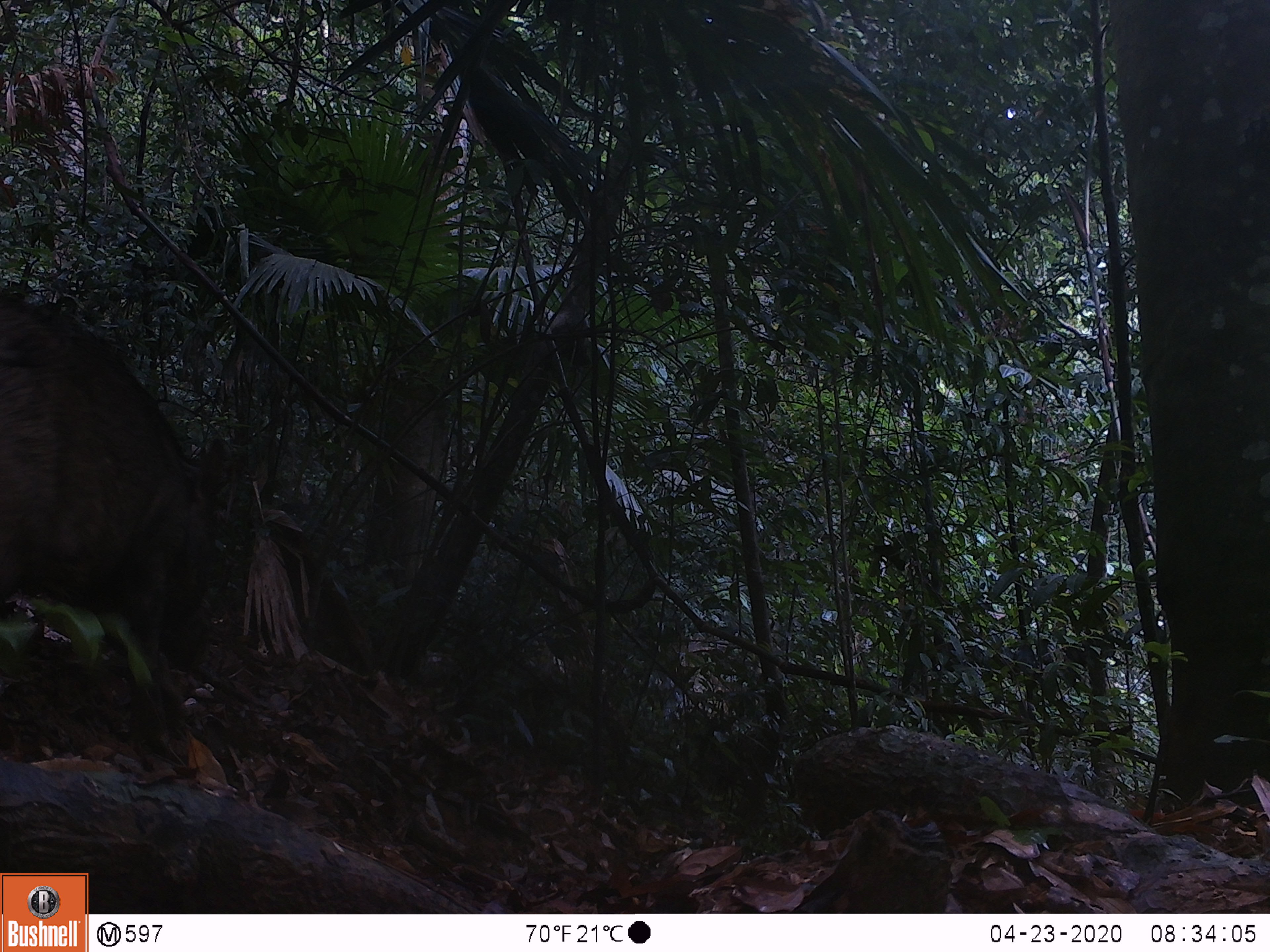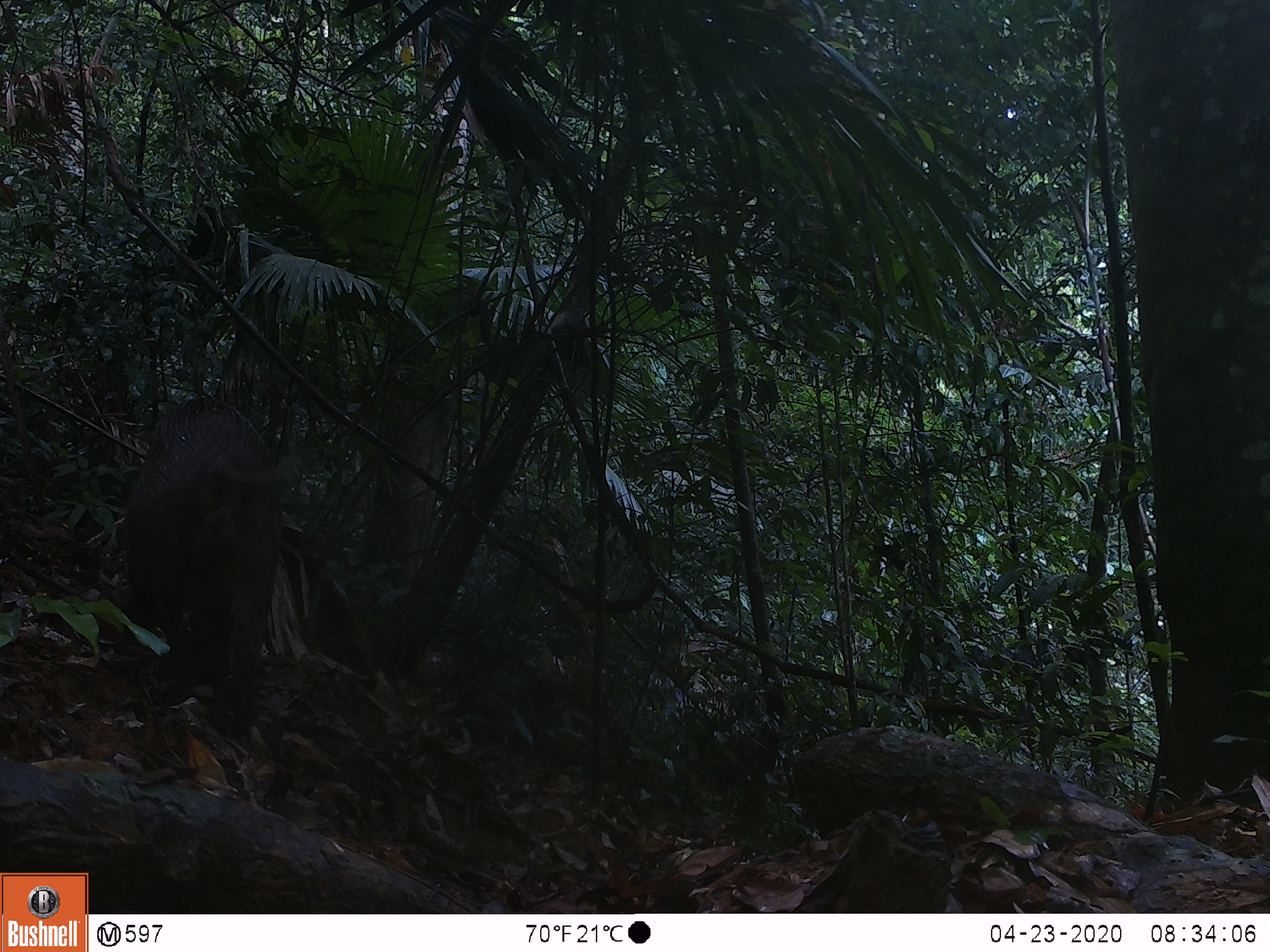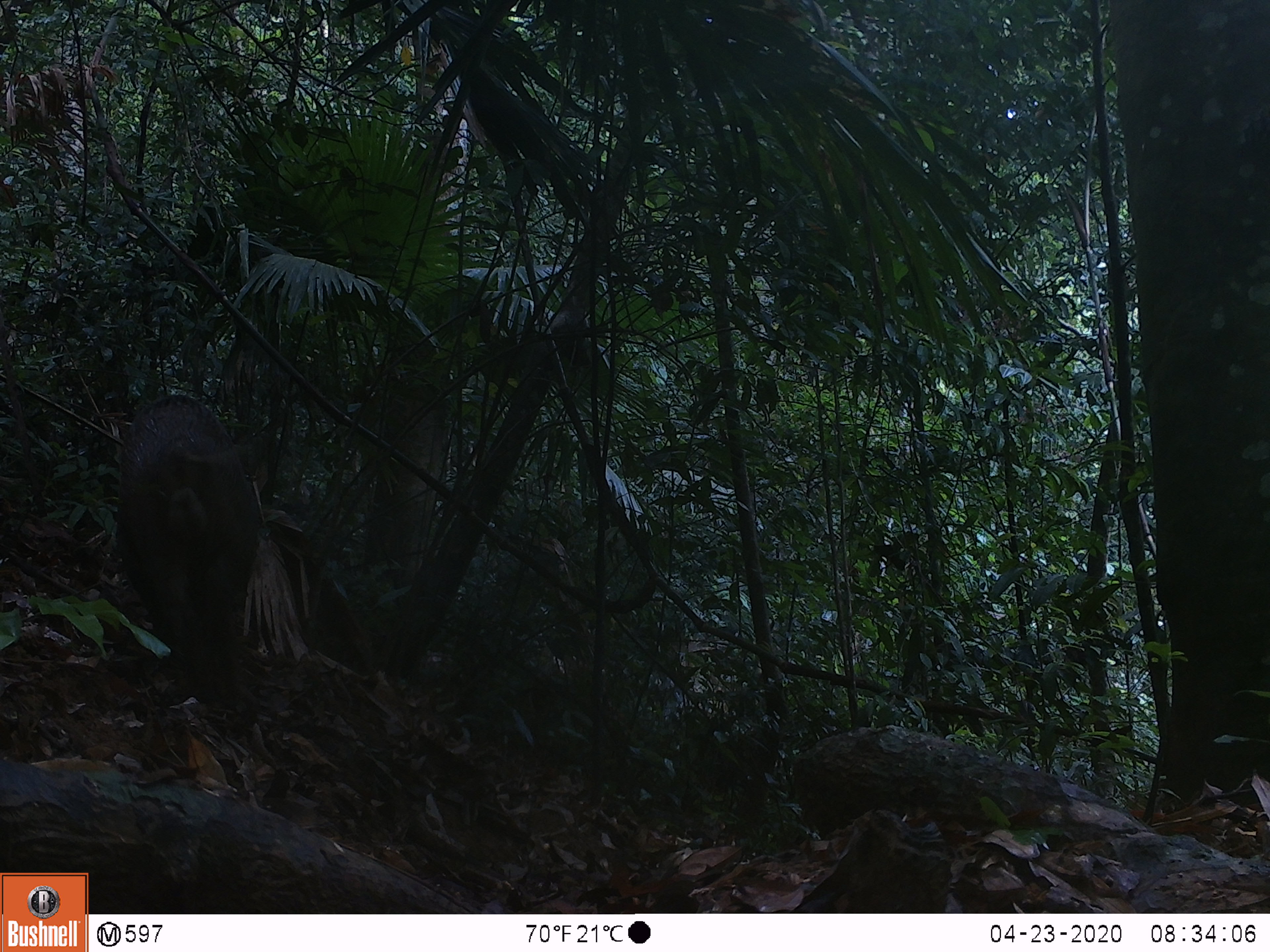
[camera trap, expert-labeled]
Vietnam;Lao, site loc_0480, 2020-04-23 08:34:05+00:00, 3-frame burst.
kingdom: Animalia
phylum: Chordata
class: Mammalia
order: Artiodactyla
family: Suidae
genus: Sus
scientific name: Sus scrofa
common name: eurasian wild pig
Eurasian wild pig (Sus scrofa). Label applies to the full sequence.